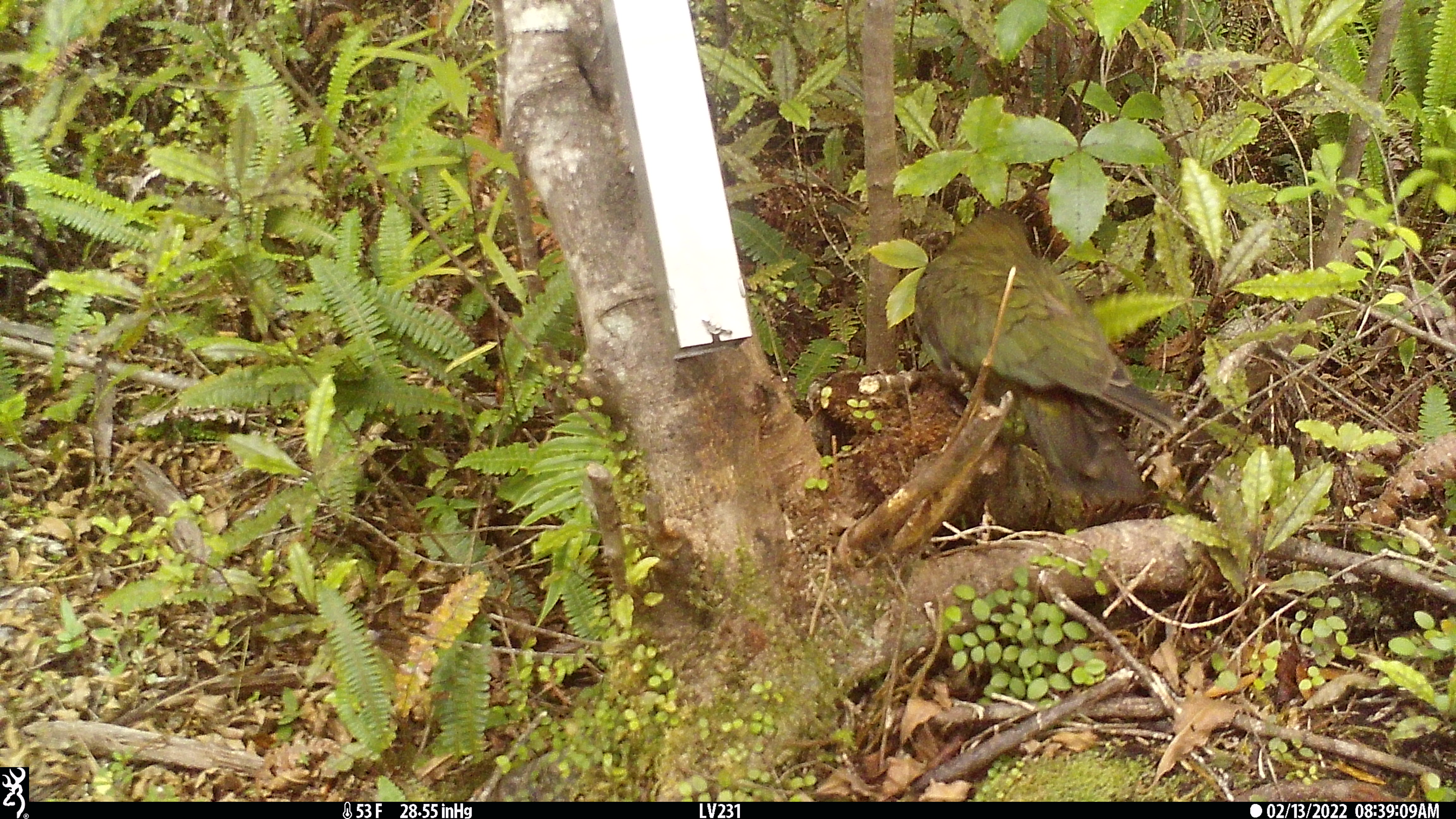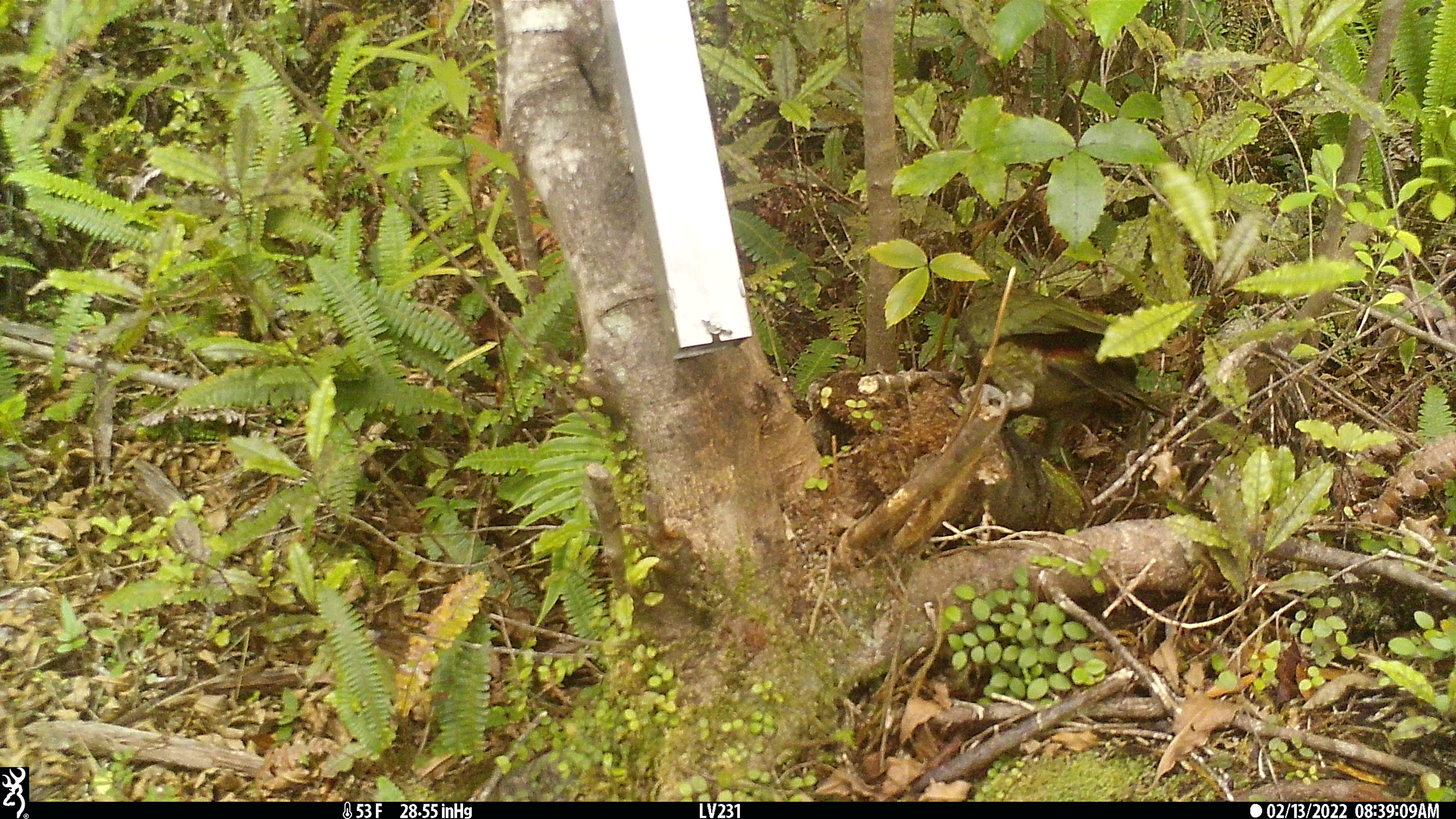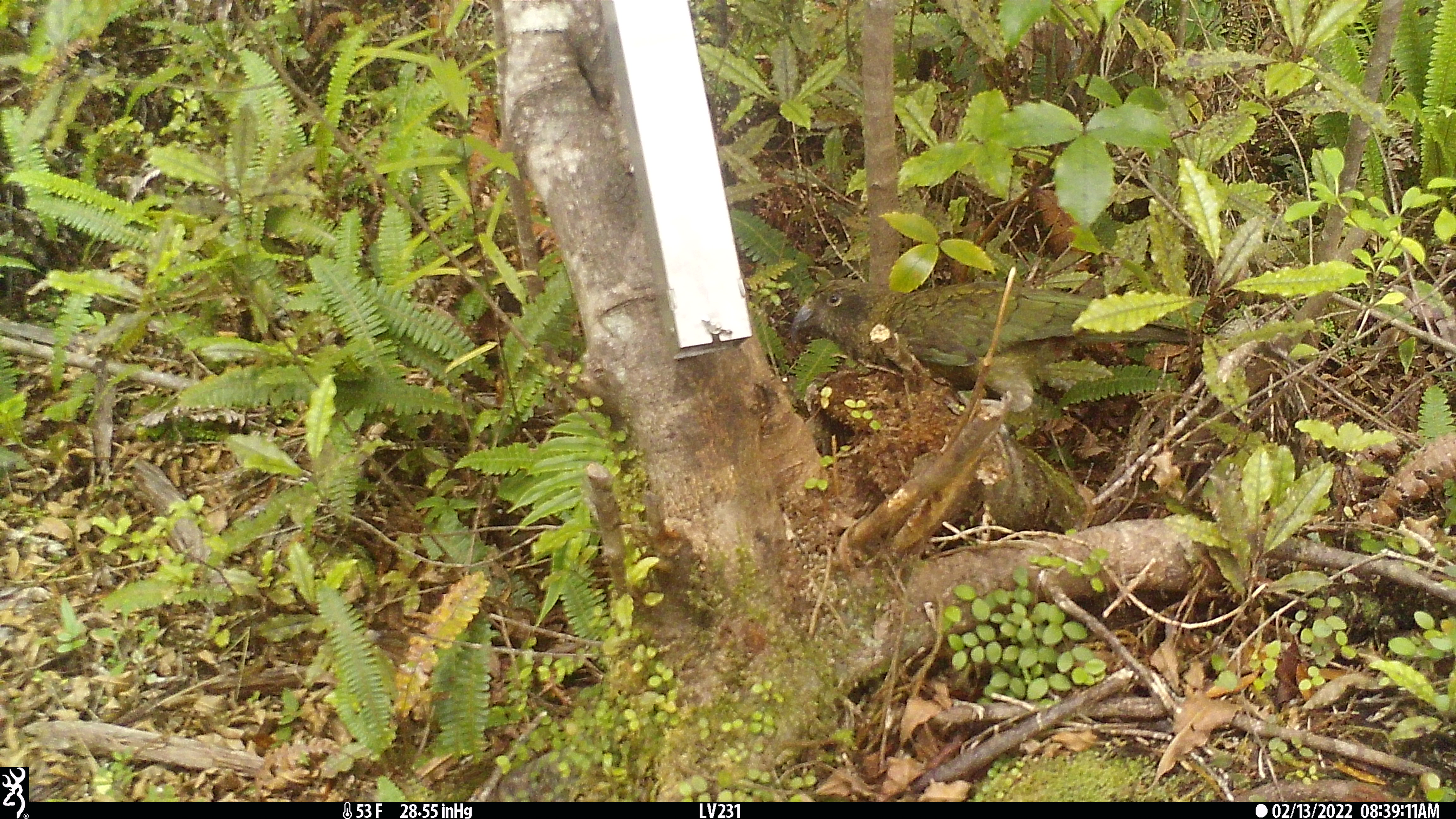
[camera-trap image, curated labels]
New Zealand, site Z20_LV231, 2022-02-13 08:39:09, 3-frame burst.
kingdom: Animalia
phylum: Chordata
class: Aves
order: Psittaciformes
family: Strigopidae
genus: Nestor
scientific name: Nestor notabilis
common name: kea